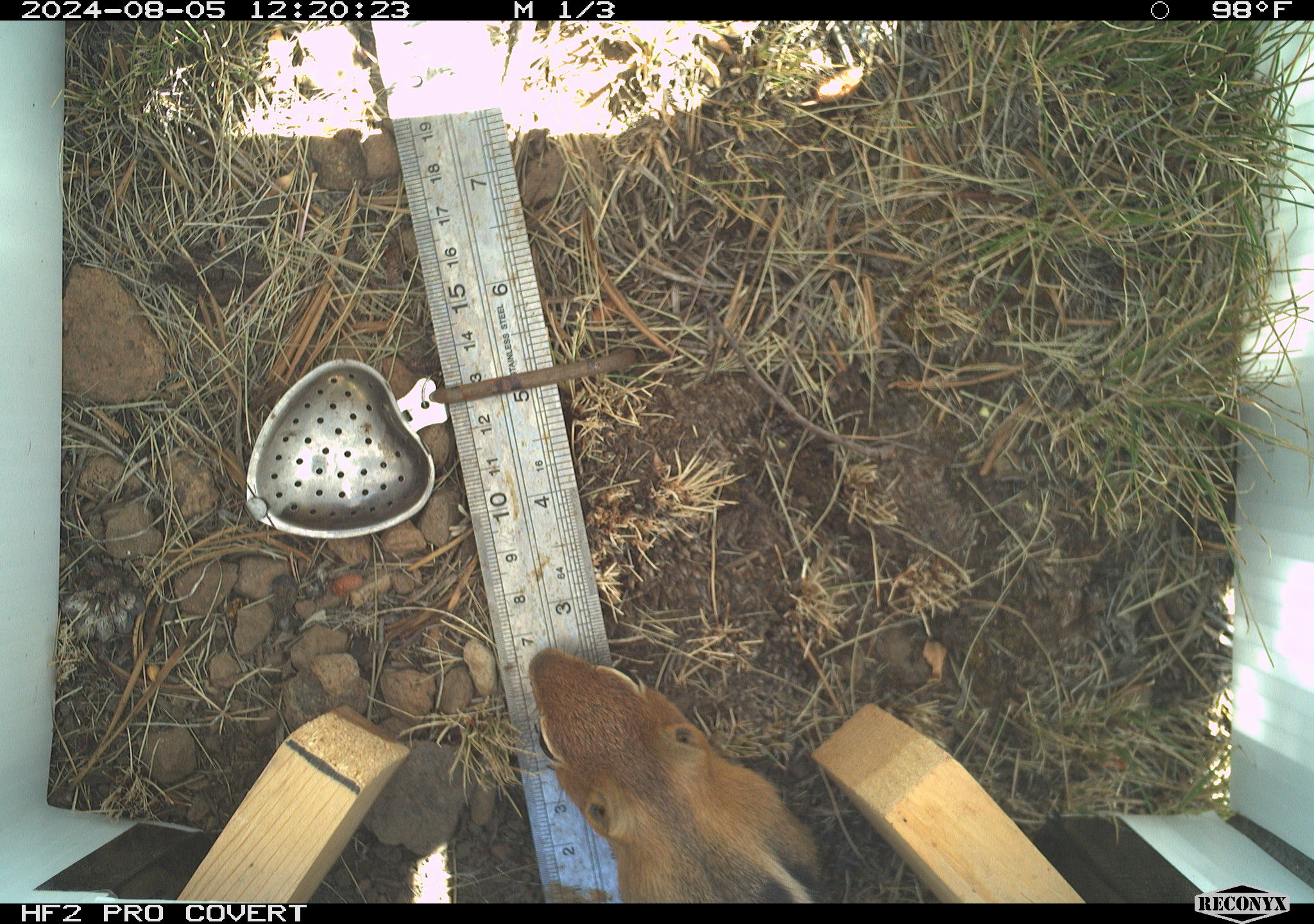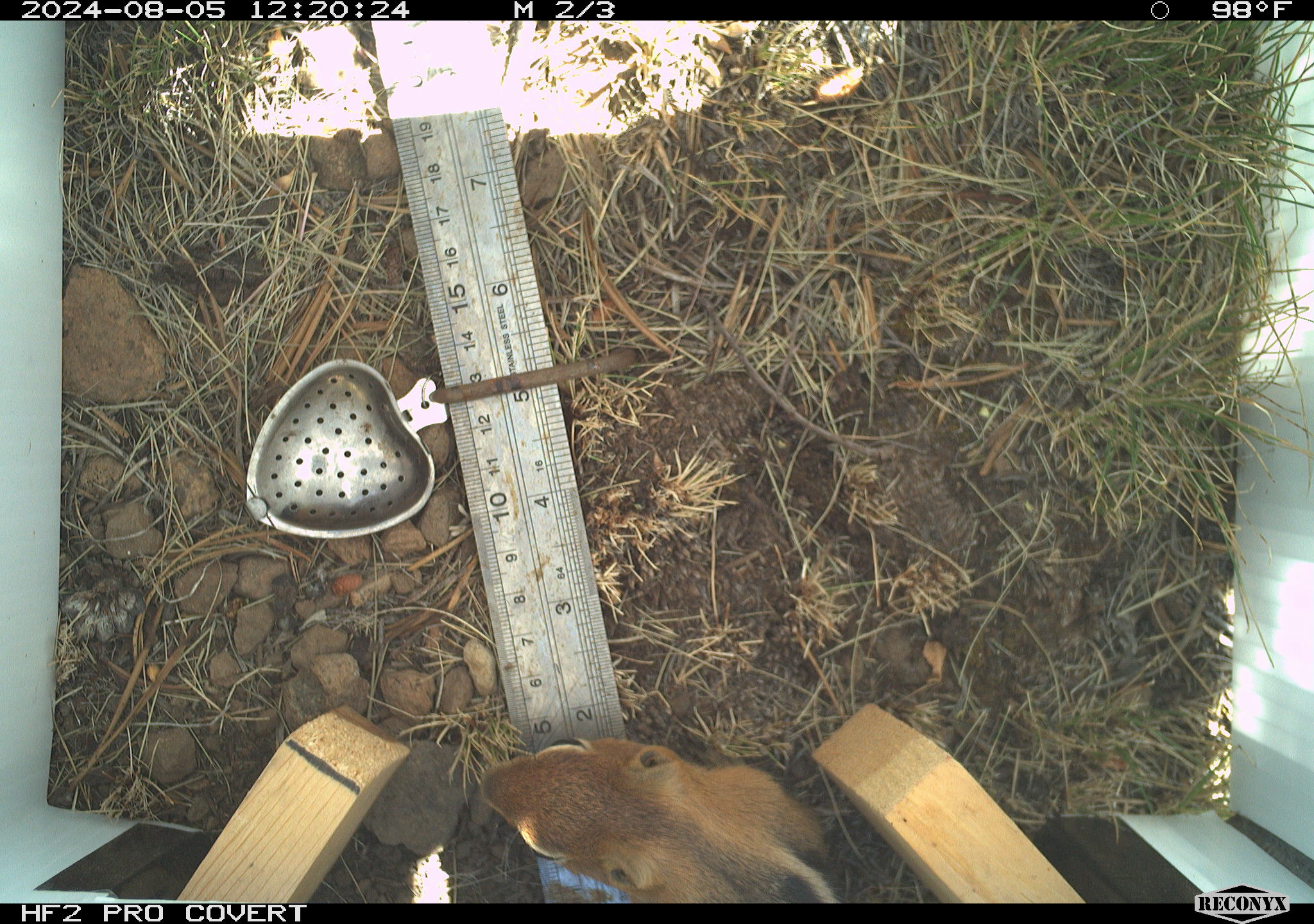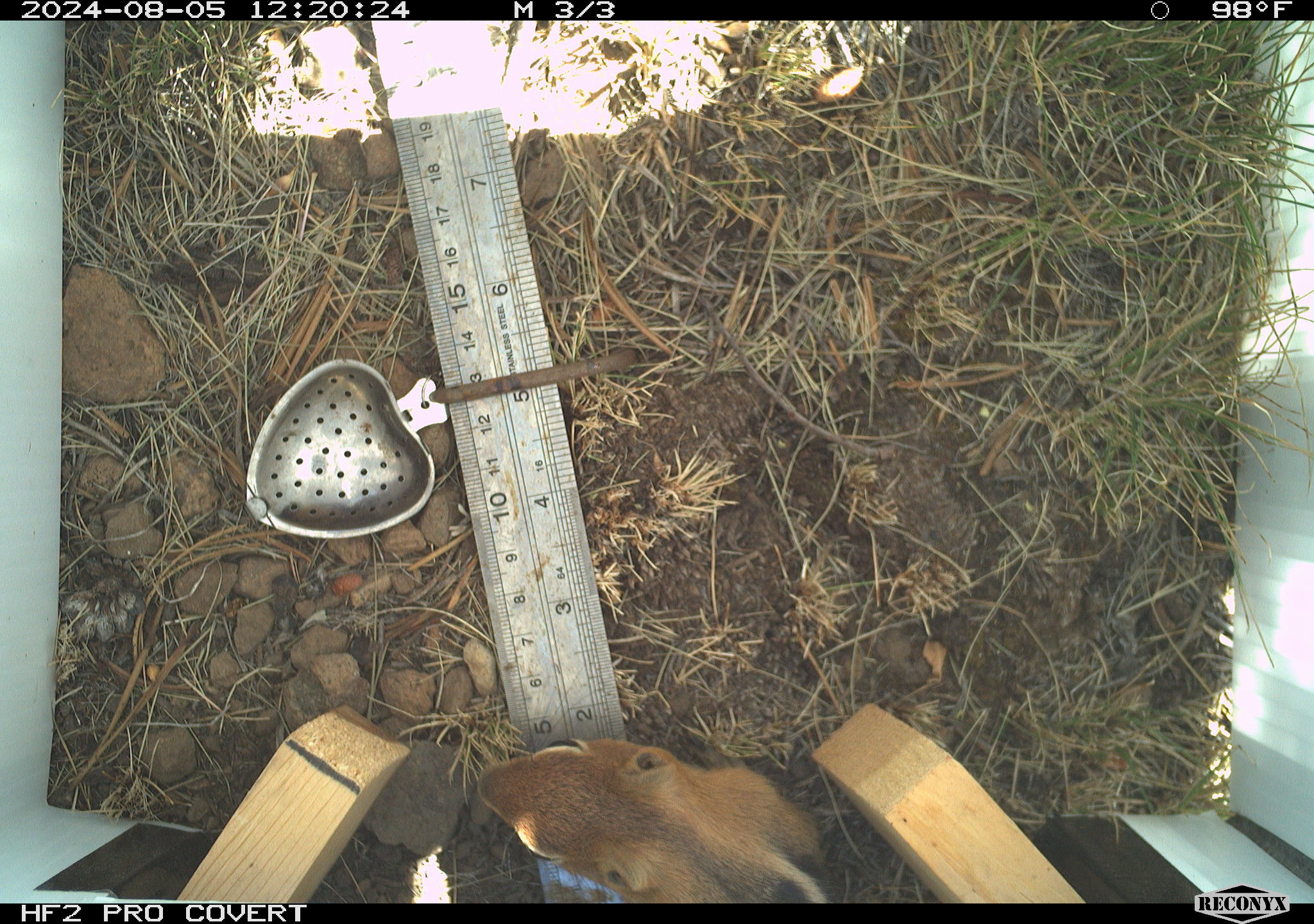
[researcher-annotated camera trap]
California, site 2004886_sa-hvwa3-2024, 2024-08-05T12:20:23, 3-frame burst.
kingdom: Animalia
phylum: Chordata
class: Mammalia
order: Rodentia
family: Sciuridae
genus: Callospermophilus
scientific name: Callospermophilus lateralis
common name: golden mantled ground squirrel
Golden mantled ground squirrel (Callospermophilus lateralis).